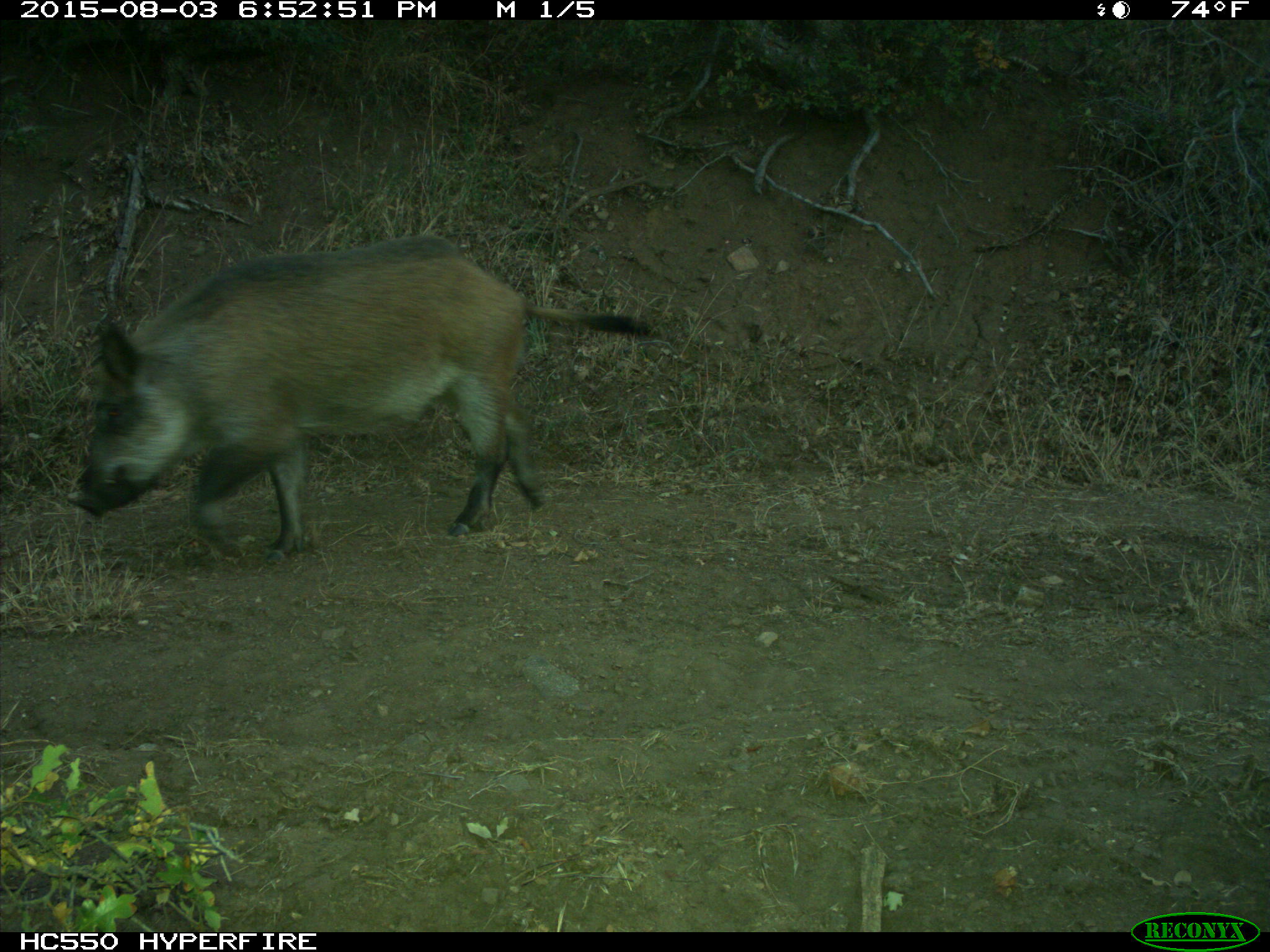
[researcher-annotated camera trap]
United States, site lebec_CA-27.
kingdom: Animalia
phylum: Chordata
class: Mammalia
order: Artiodactyla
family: Suidae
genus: Sus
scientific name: Sus scrofa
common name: wild boar